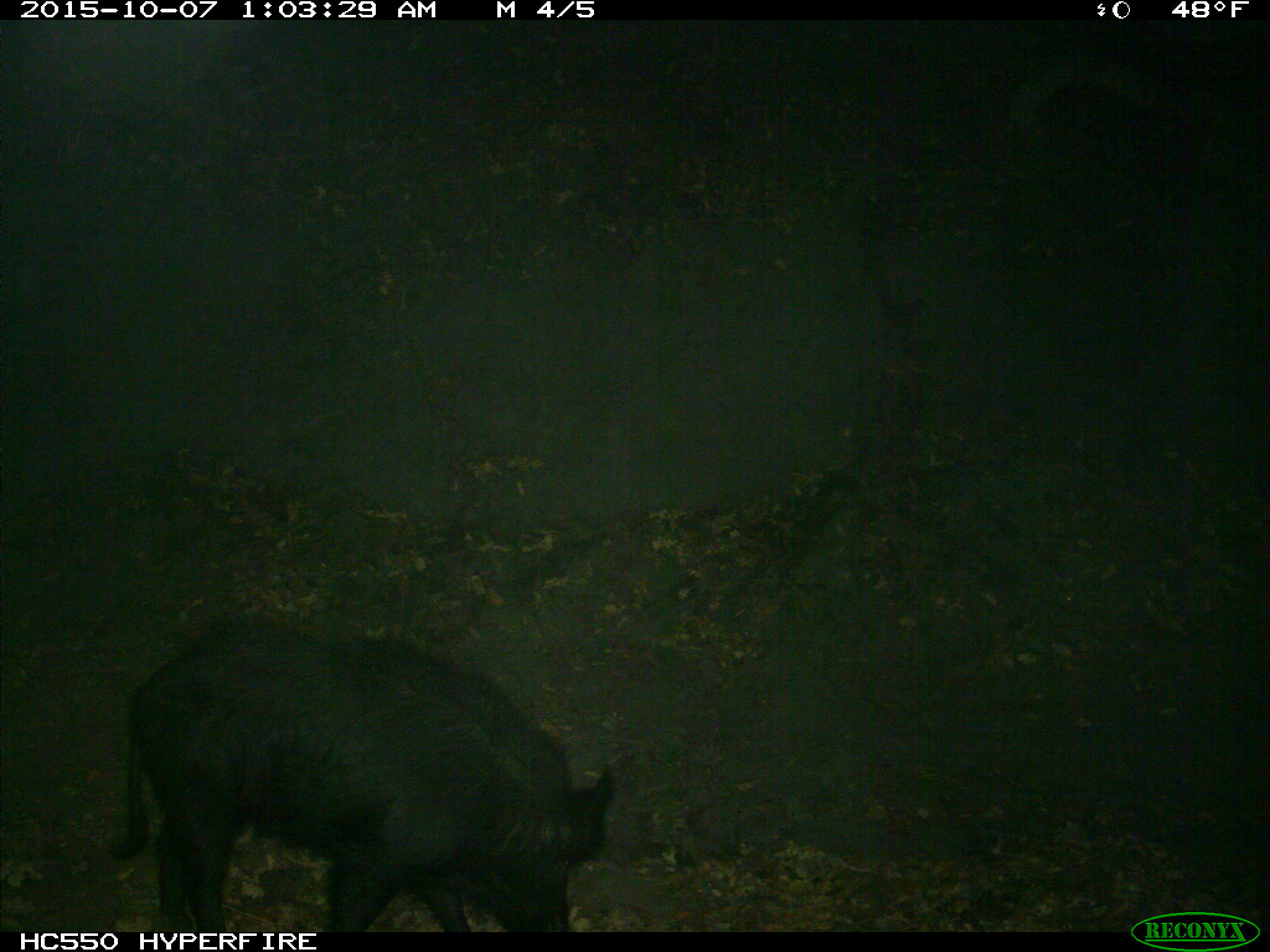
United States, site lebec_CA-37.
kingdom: Animalia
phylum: Chordata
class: Mammalia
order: Artiodactyla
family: Suidae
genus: Sus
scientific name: Sus scrofa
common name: wild boar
Sus scrofa (wild boar).